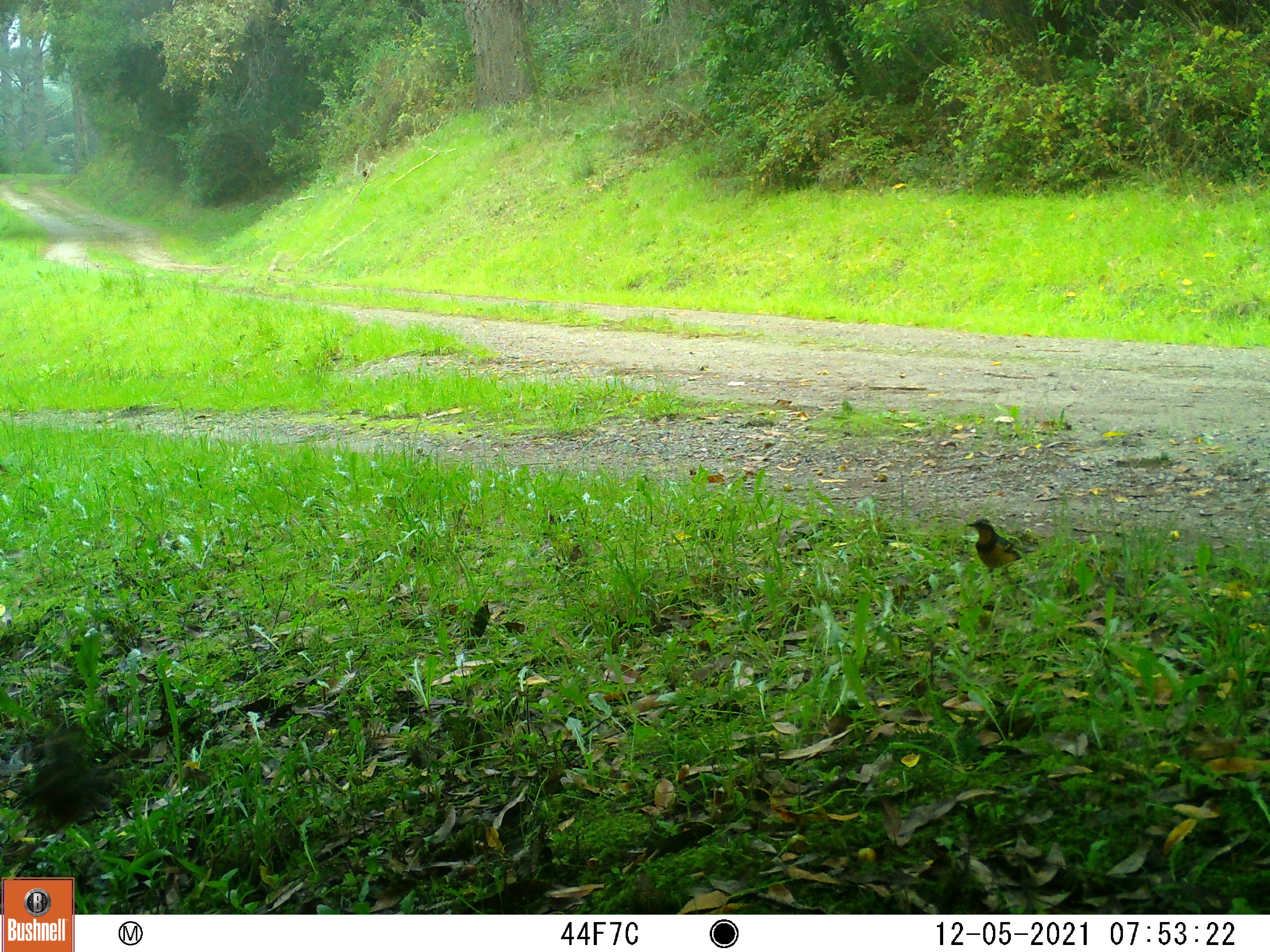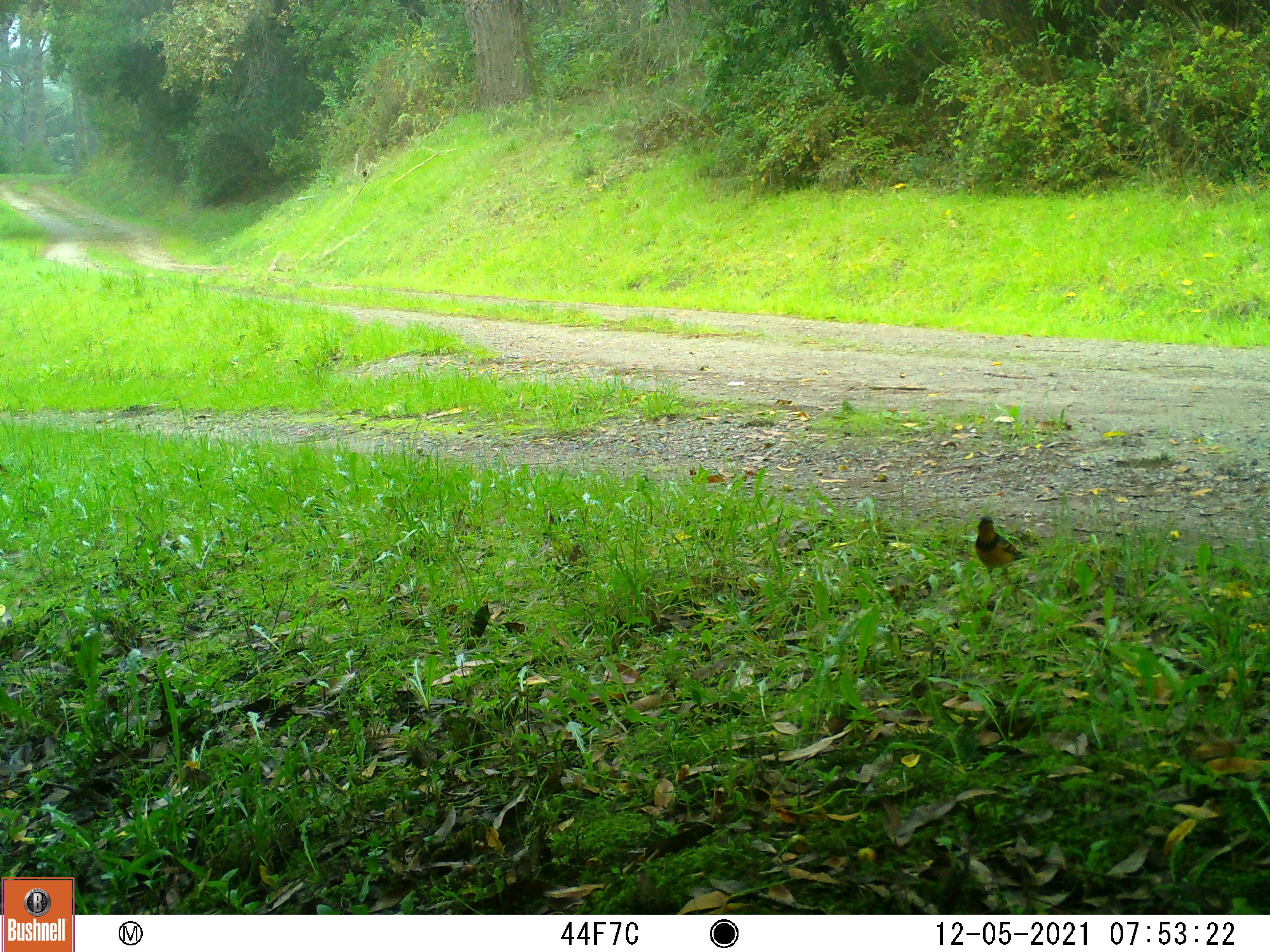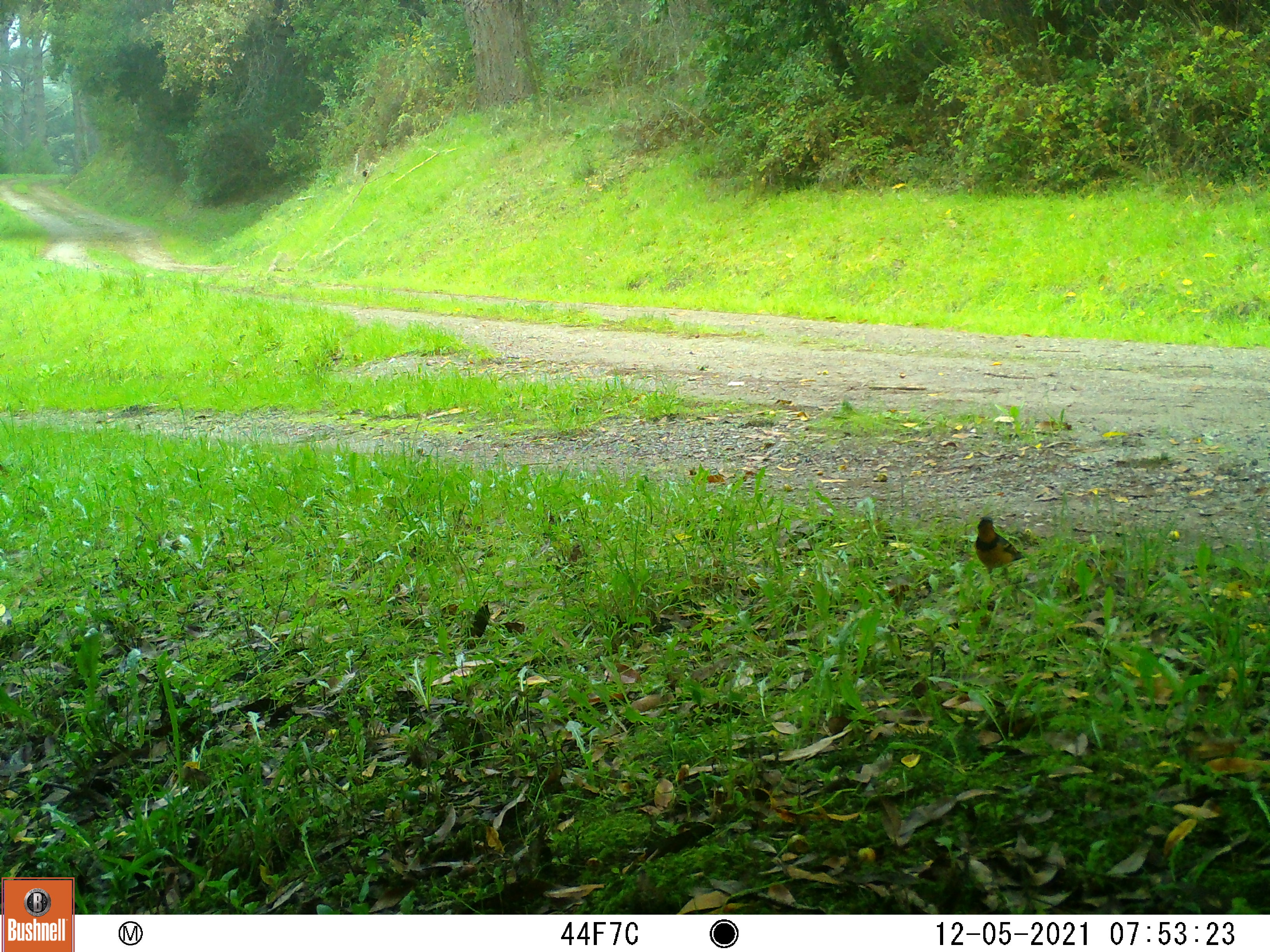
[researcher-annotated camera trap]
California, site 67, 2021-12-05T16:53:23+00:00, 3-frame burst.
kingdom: Animalia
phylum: Chordata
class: Aves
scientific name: Aves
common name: bird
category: unknown bird